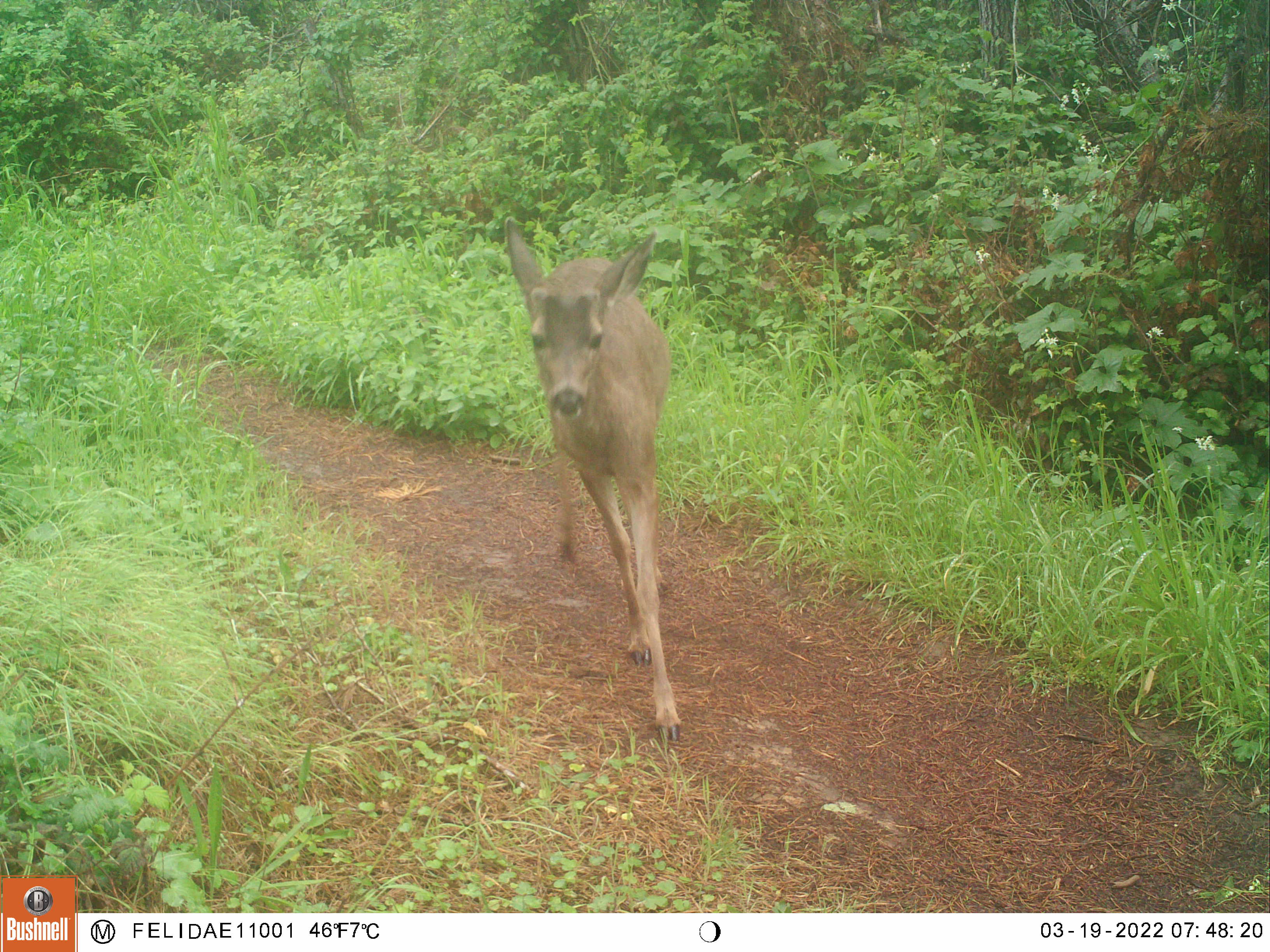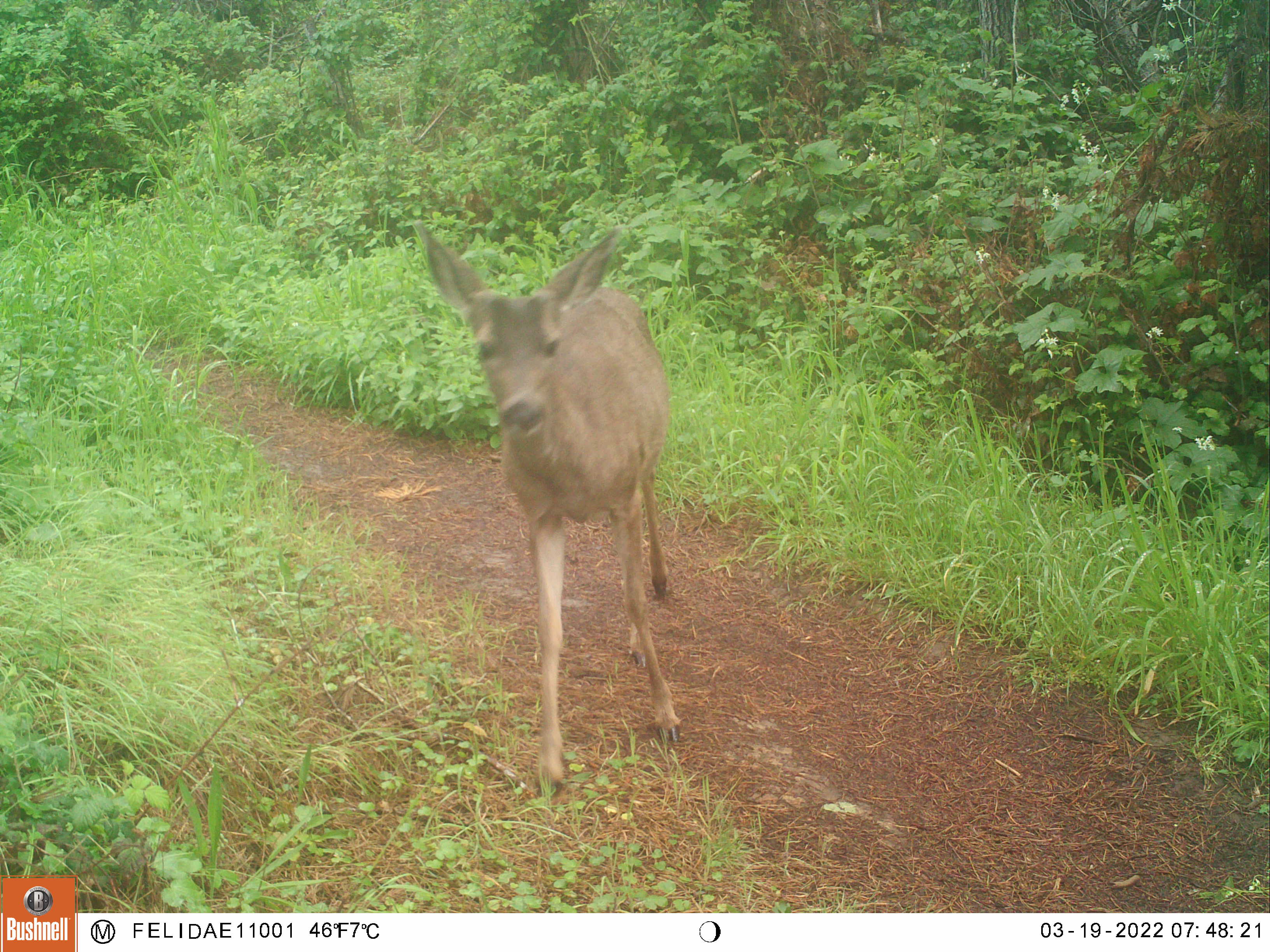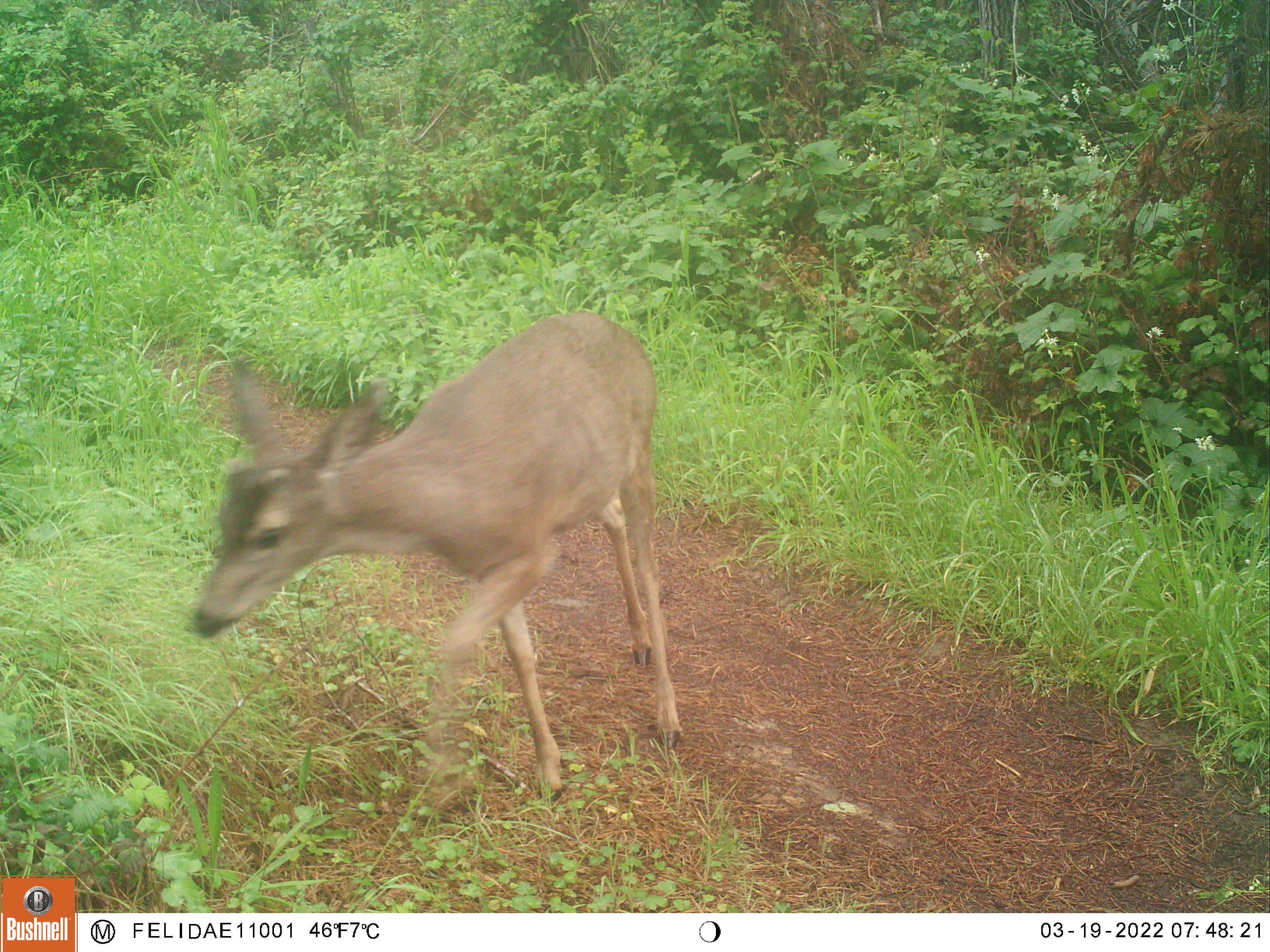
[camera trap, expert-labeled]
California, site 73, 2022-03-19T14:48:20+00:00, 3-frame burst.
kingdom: Animalia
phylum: Chordata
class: Mammalia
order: Artiodactyla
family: Cervidae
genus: Odocoileus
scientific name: Odocoileus hemionus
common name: mule deer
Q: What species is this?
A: Mule deer (Odocoileus hemionus).